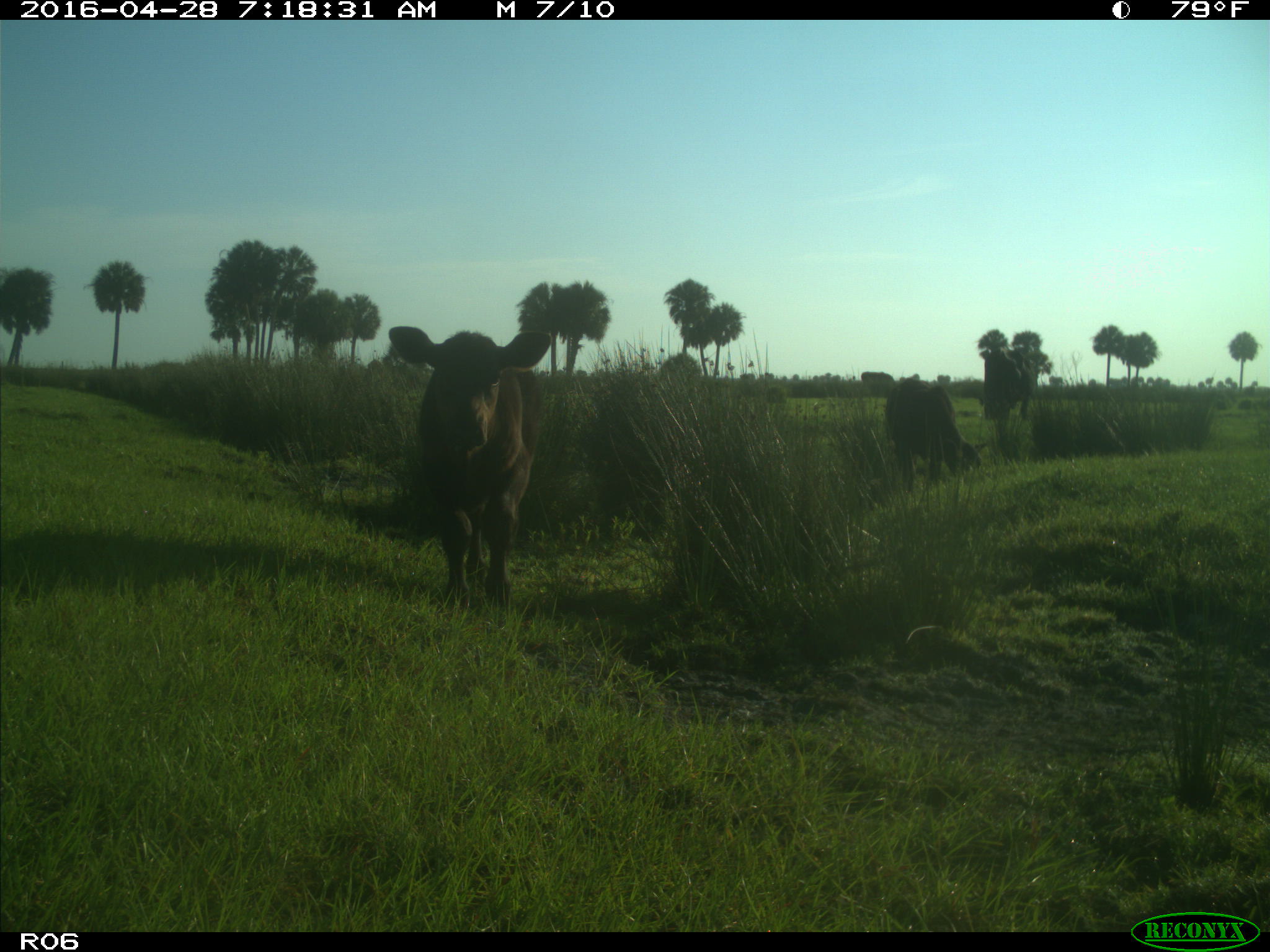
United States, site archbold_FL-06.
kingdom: Animalia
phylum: Chordata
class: Mammalia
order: Artiodactyla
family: Bovidae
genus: Bos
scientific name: Bos taurus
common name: domestic cow